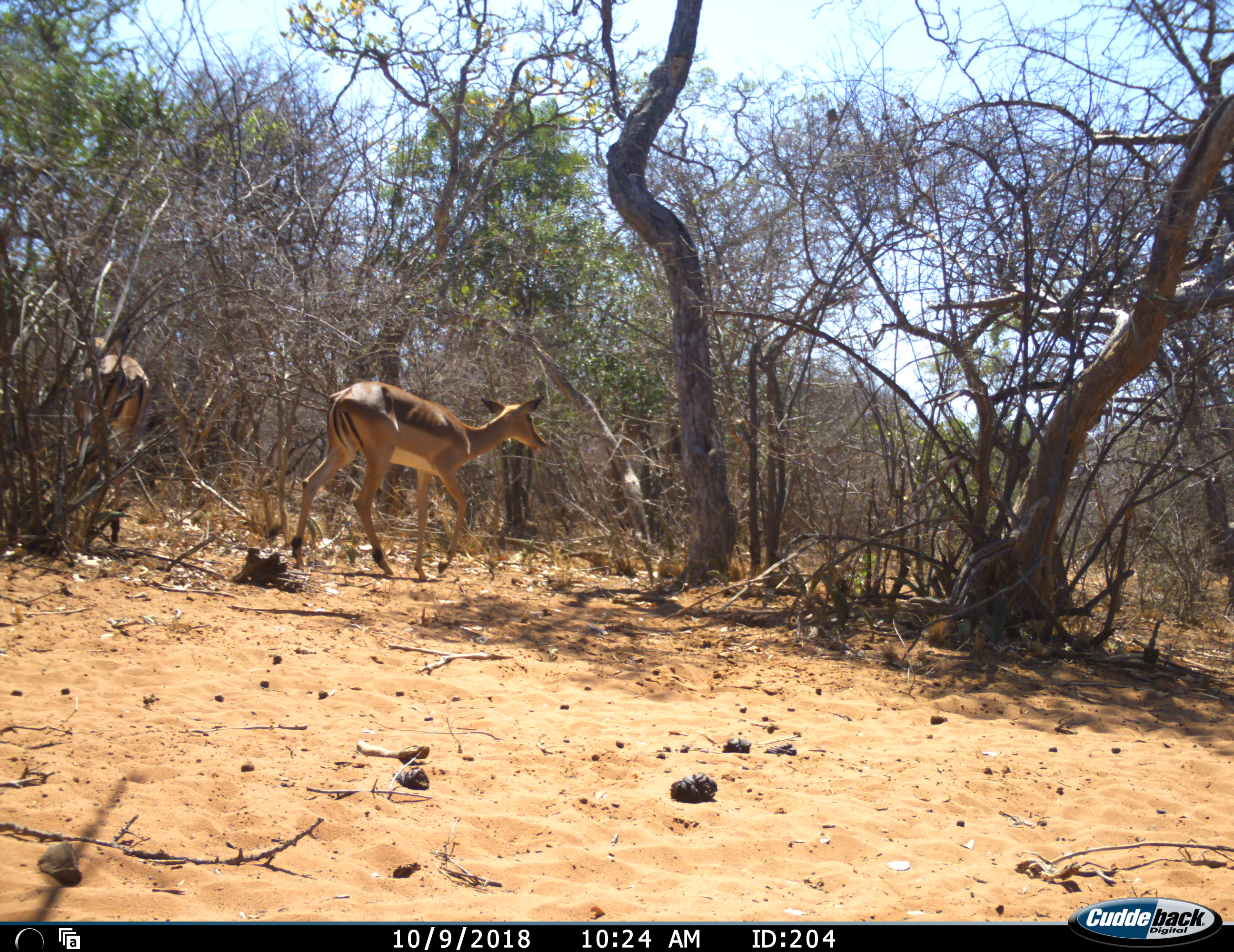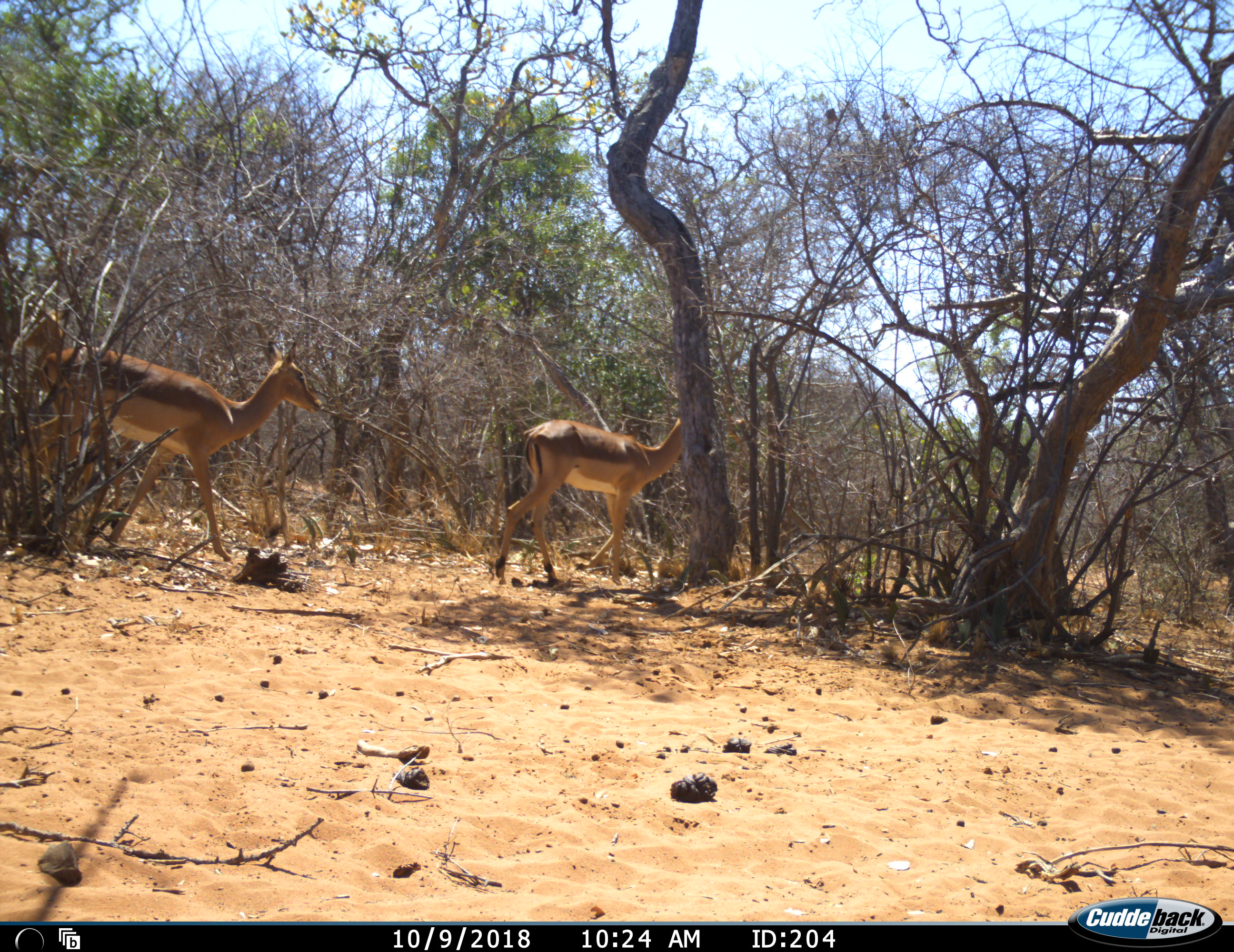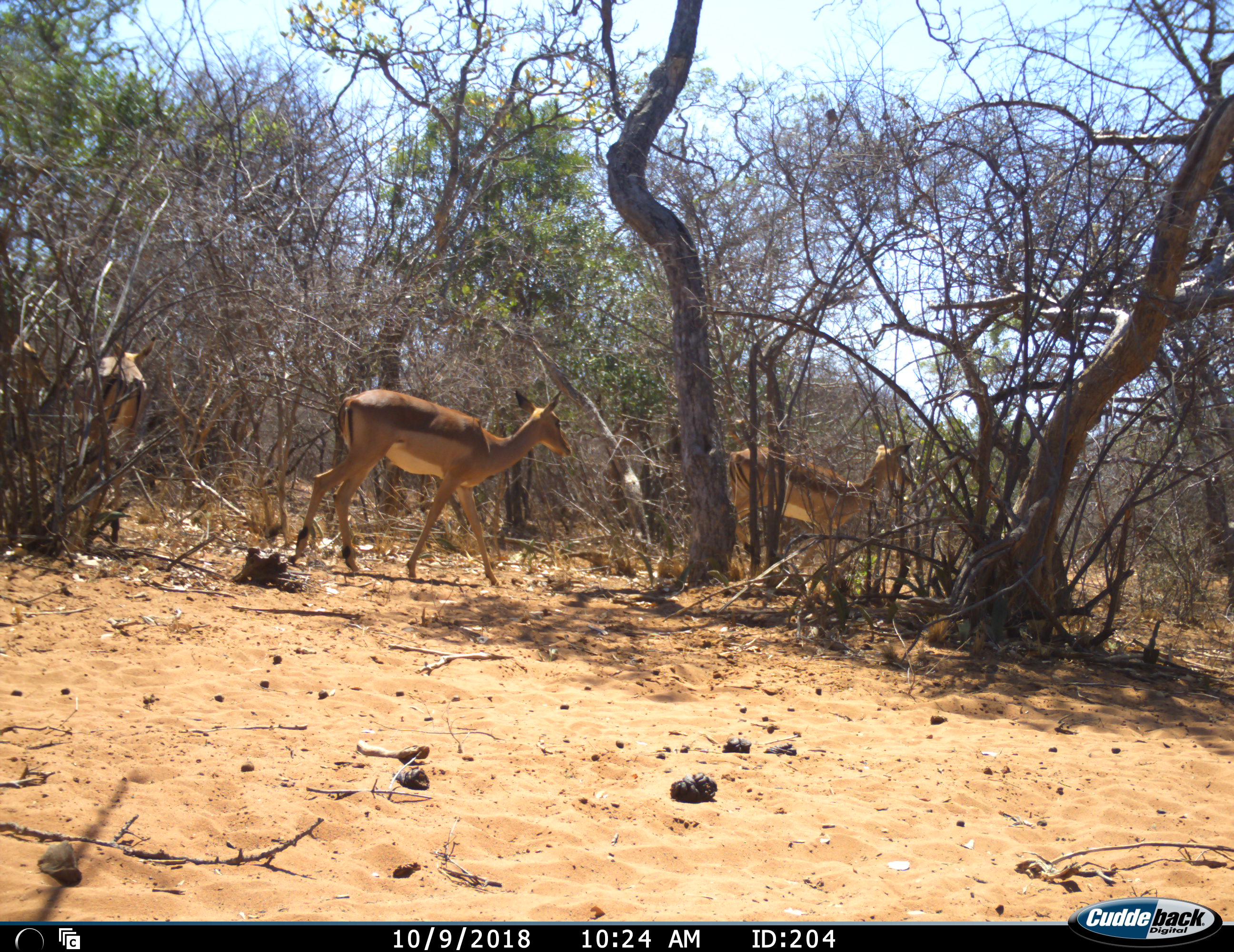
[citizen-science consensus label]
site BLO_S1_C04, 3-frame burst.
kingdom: Animalia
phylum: Chordata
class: Mammalia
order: Artiodactyla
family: Bovidae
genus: Aepyceros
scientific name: Aepyceros melampus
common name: impala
Impala (Aepyceros melampus), count 3. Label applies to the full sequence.